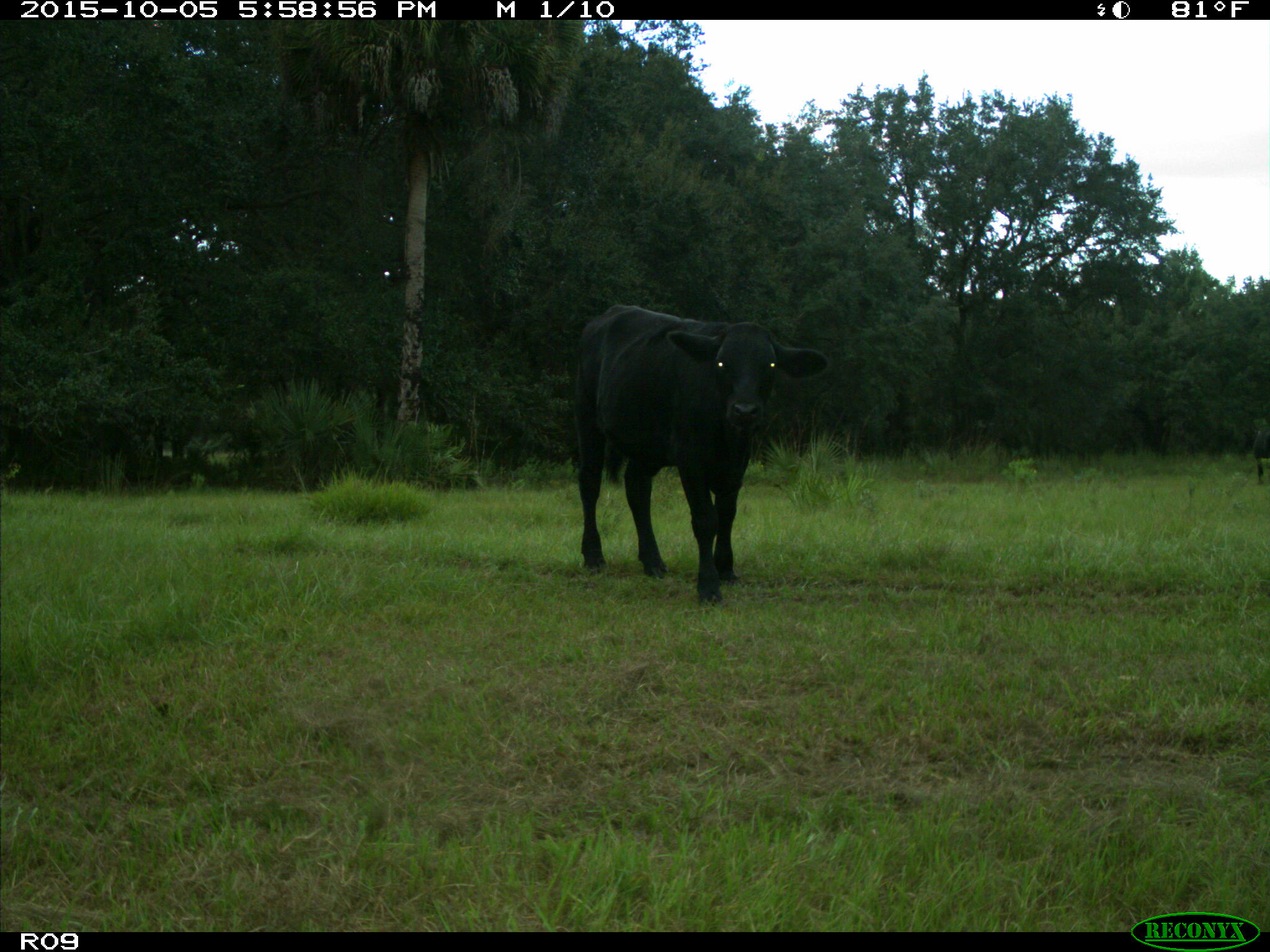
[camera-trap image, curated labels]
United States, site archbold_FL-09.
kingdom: Animalia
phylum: Chordata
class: Mammalia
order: Artiodactyla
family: Bovidae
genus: Bos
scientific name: Bos taurus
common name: domestic cow